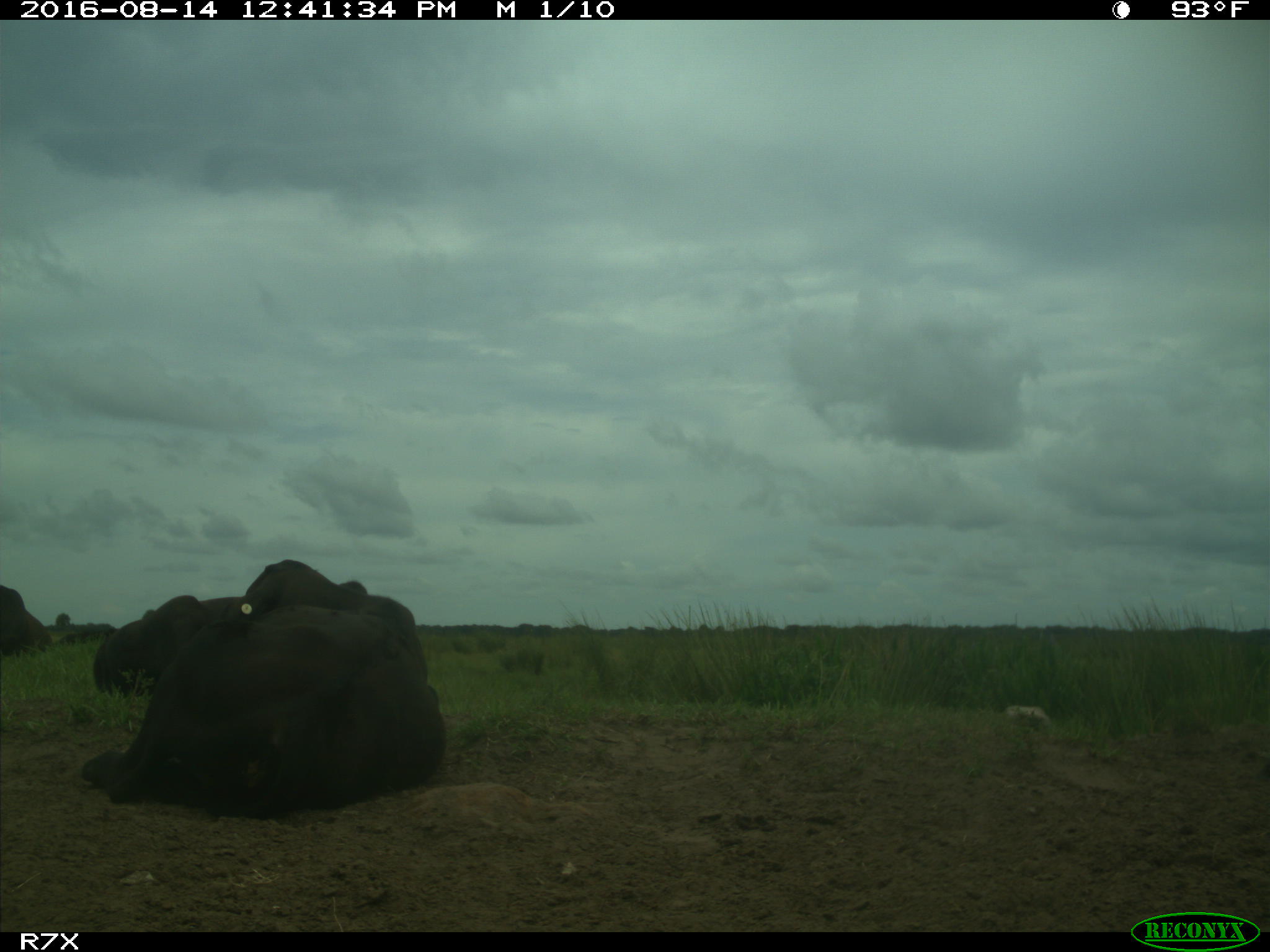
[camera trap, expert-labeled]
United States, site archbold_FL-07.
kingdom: Animalia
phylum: Chordata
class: Mammalia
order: Artiodactyla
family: Bovidae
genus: Bos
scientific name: Bos taurus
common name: domestic cow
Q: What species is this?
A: Bos taurus (domestic cow).